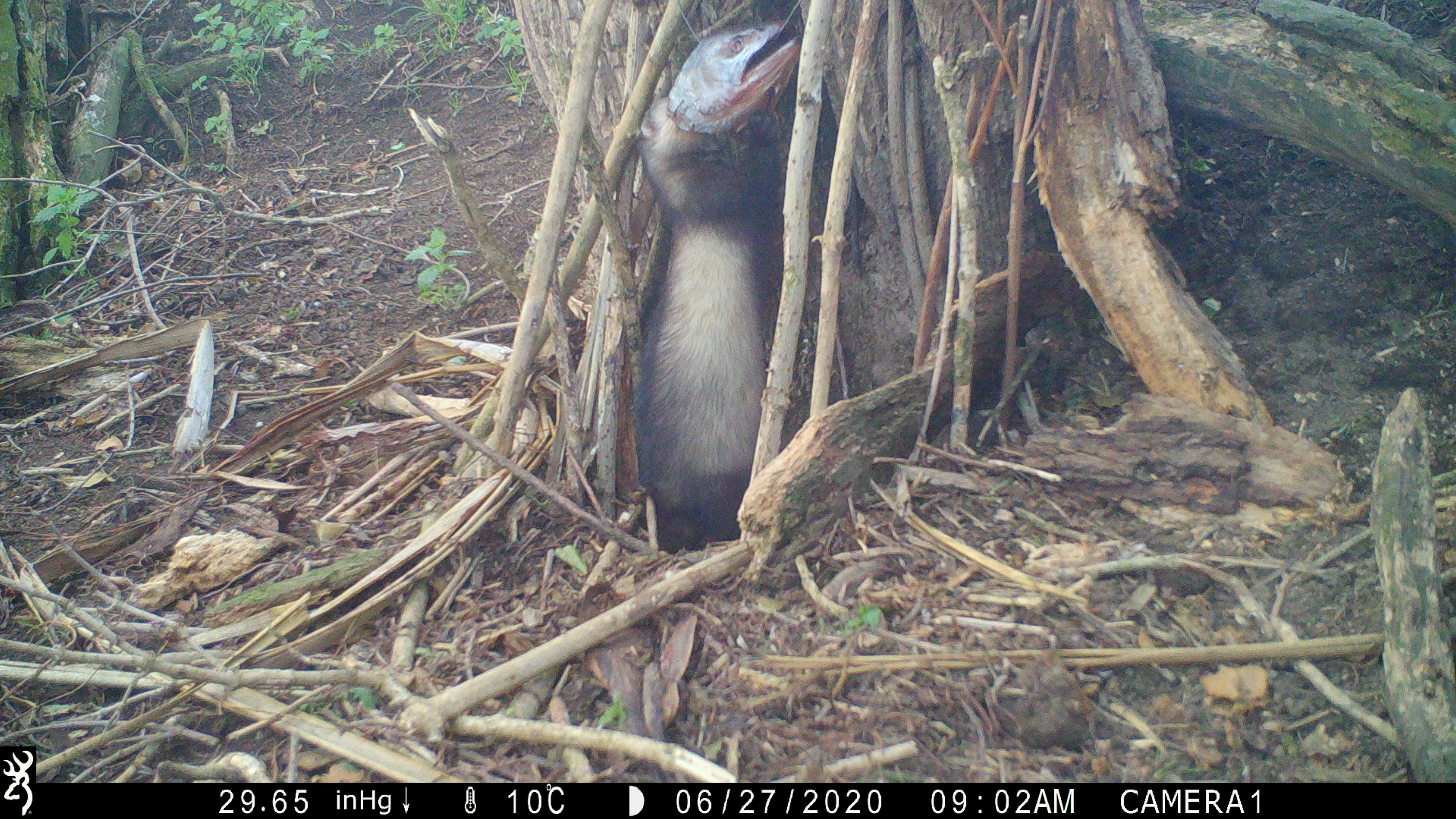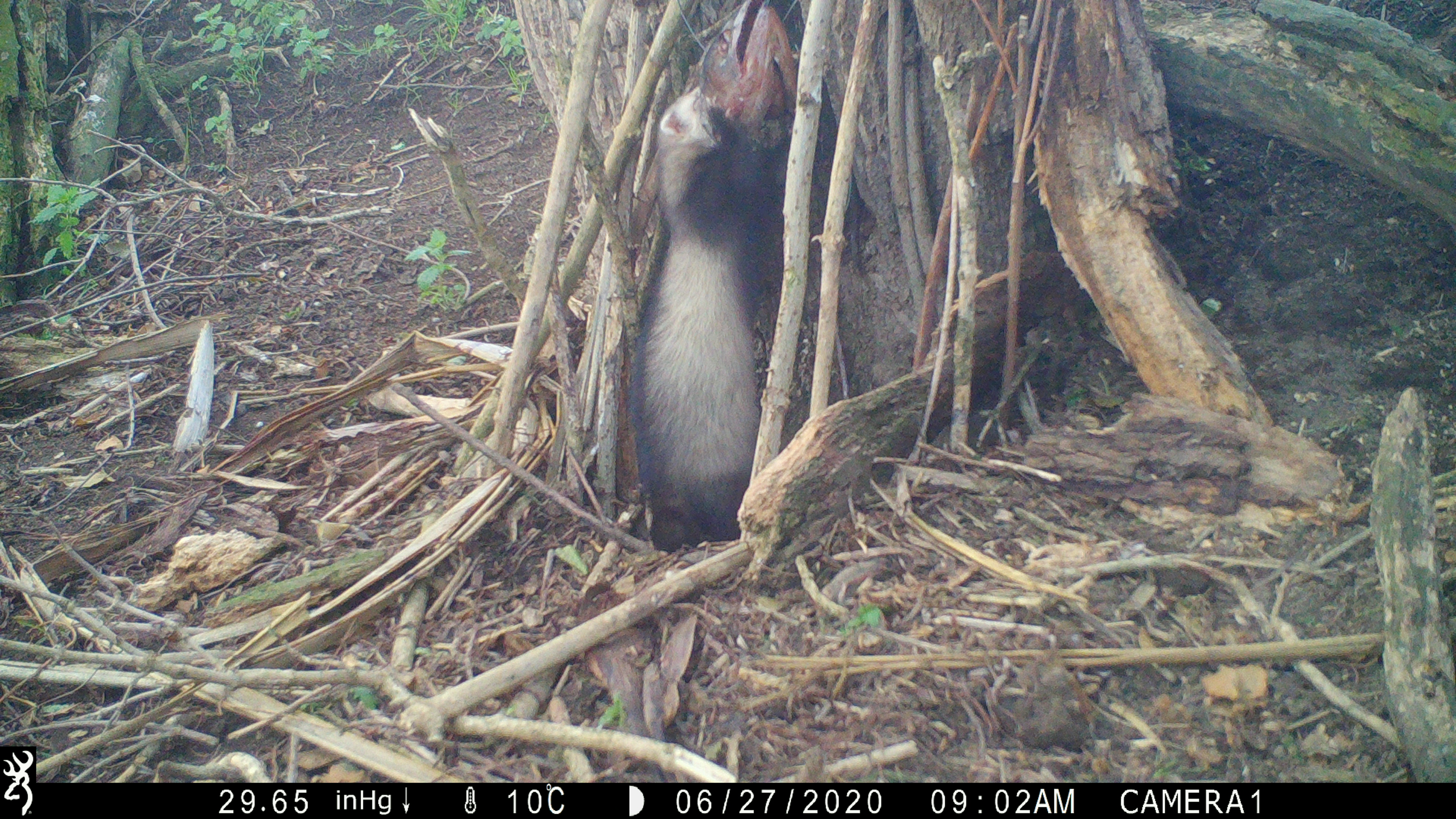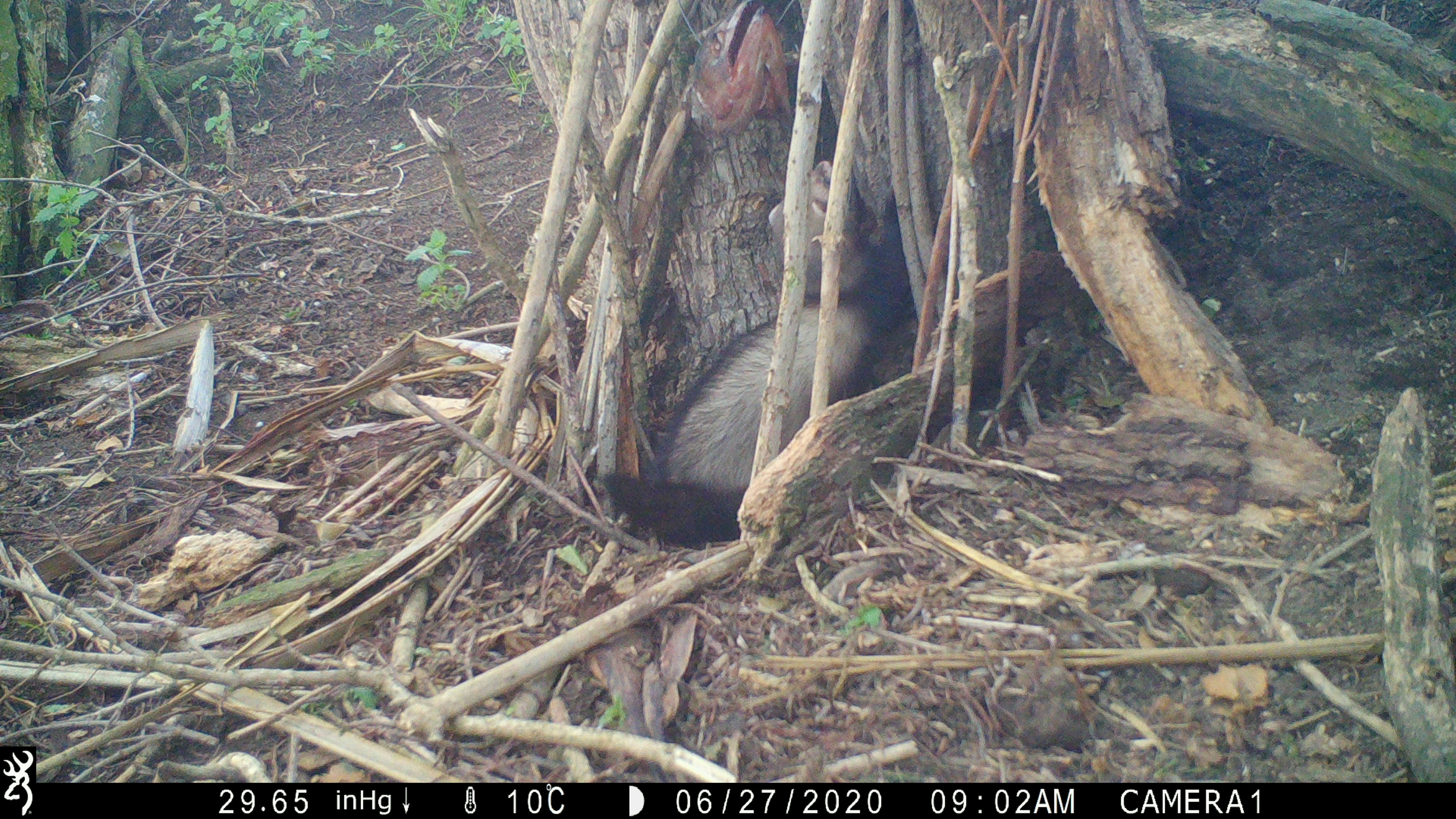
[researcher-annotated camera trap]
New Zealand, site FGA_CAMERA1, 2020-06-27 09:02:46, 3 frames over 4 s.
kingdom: Animalia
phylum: Chordata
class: Mammalia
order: Carnivora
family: Mustelidae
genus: Mustela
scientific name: Mustela furo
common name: ferret